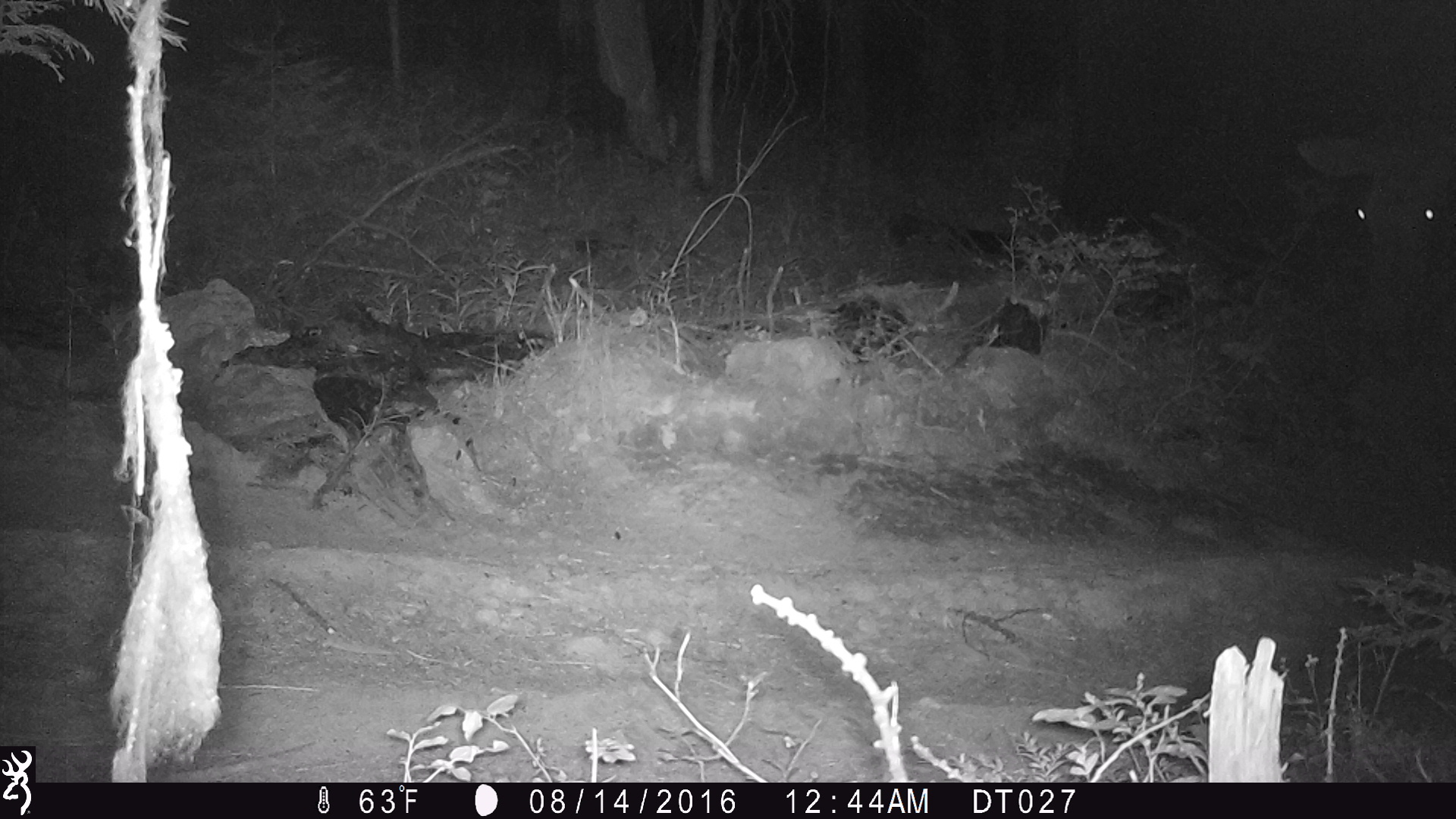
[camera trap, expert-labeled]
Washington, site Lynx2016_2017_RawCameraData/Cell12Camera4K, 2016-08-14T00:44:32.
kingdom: Animalia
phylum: Chordata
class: Mammalia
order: Artiodactyla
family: Cervidae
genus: Alces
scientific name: Alces alces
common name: moose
Alces alces (moose). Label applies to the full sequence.